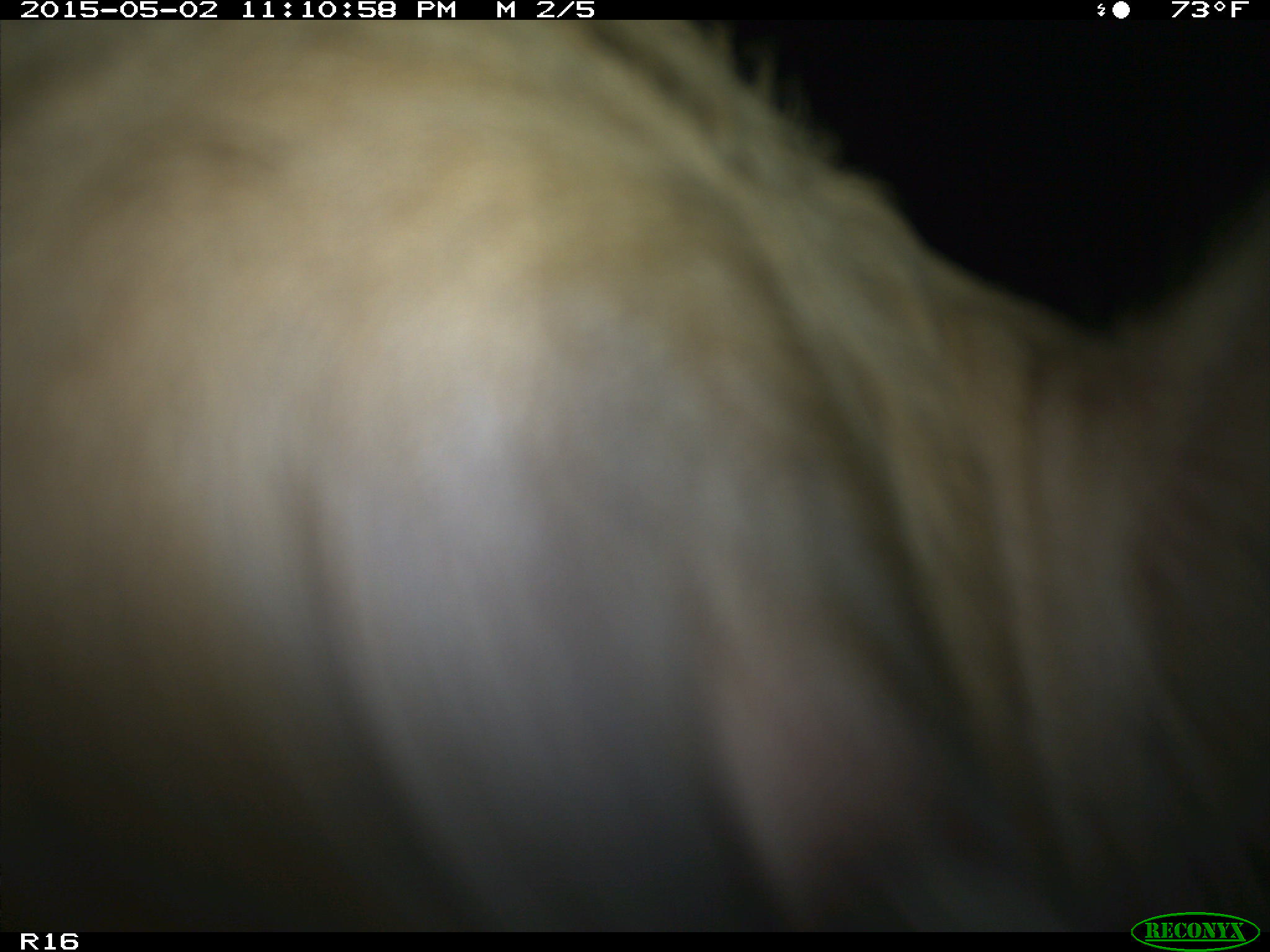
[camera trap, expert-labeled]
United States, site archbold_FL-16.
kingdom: Animalia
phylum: Chordata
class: Mammalia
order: Artiodactyla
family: Bovidae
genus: Bos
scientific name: Bos taurus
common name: domestic cow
Bos taurus (domestic cow).